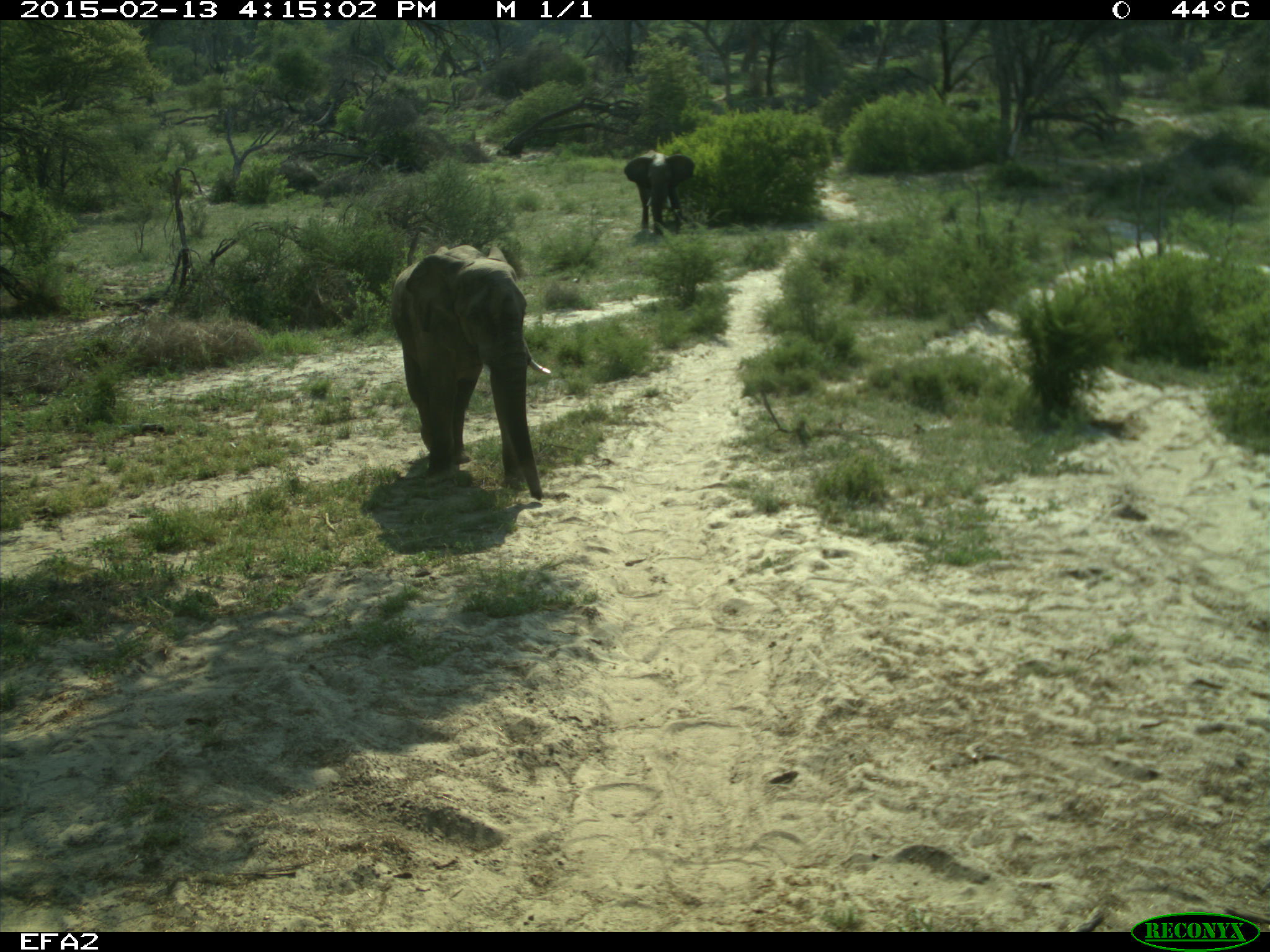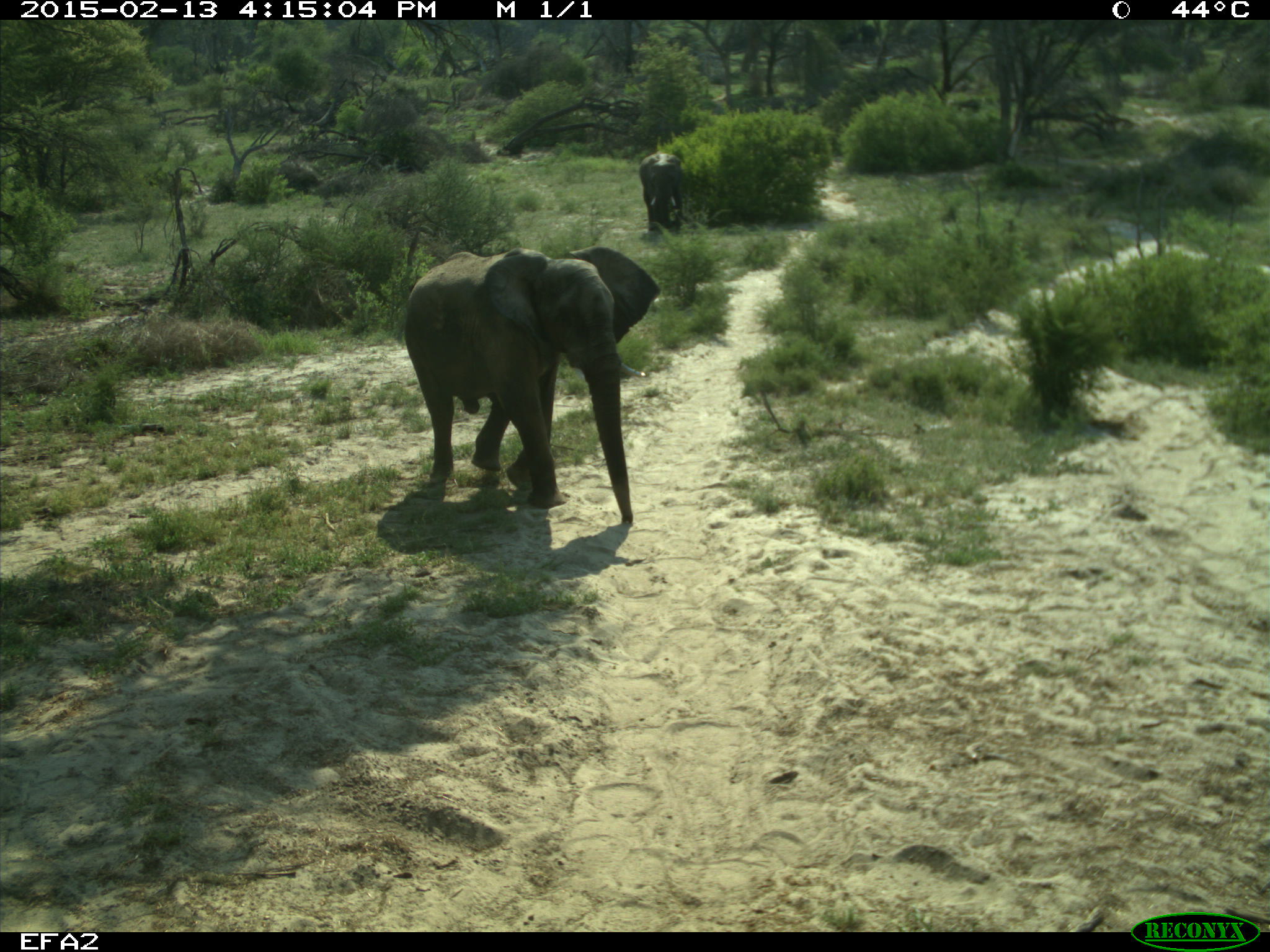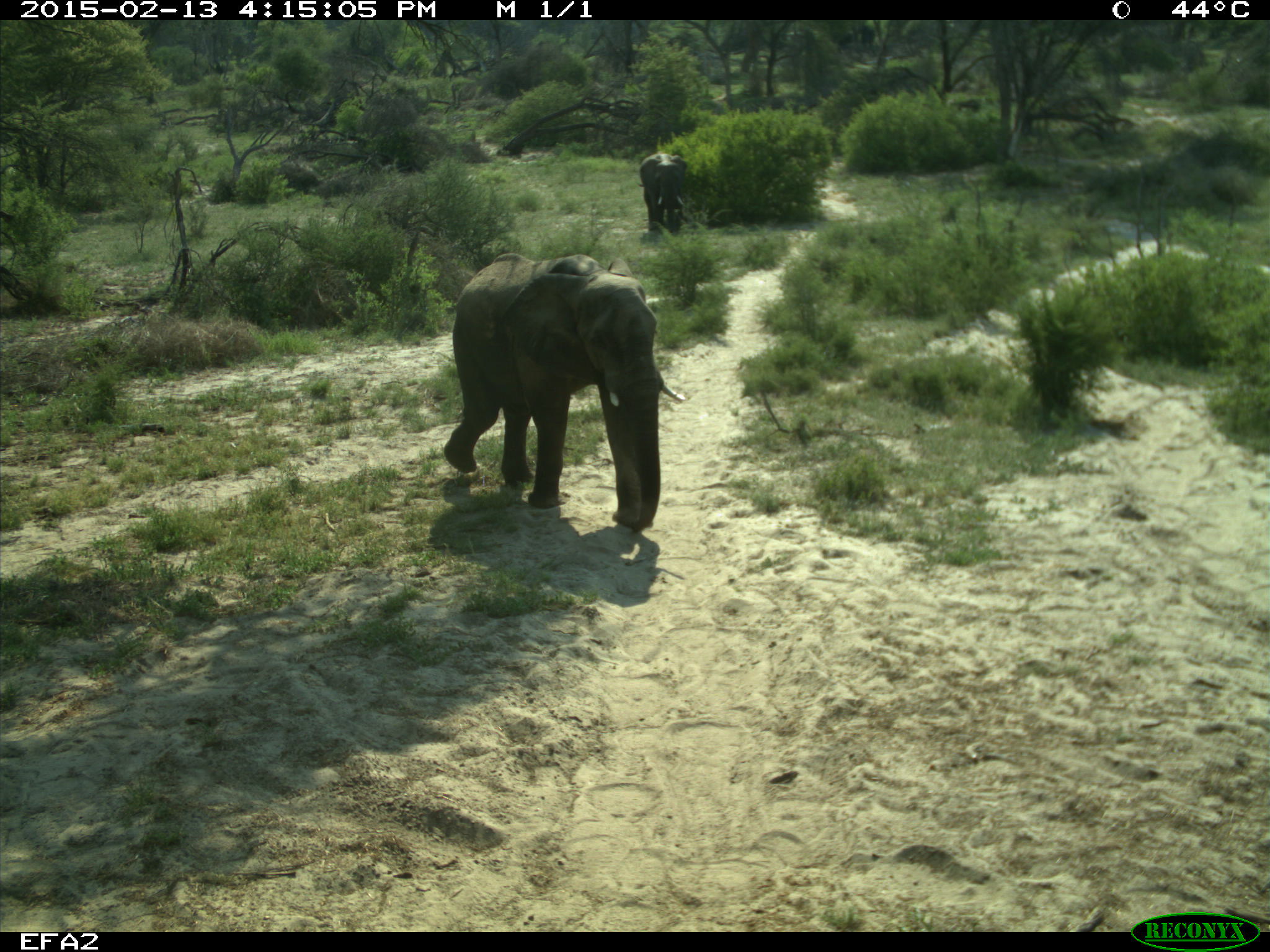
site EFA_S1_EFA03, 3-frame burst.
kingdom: Animalia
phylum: Chordata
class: Mammalia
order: Proboscidea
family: Elephantidae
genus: Loxodonta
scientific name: Loxodonta africana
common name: african bush elephant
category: elephant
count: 2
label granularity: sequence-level